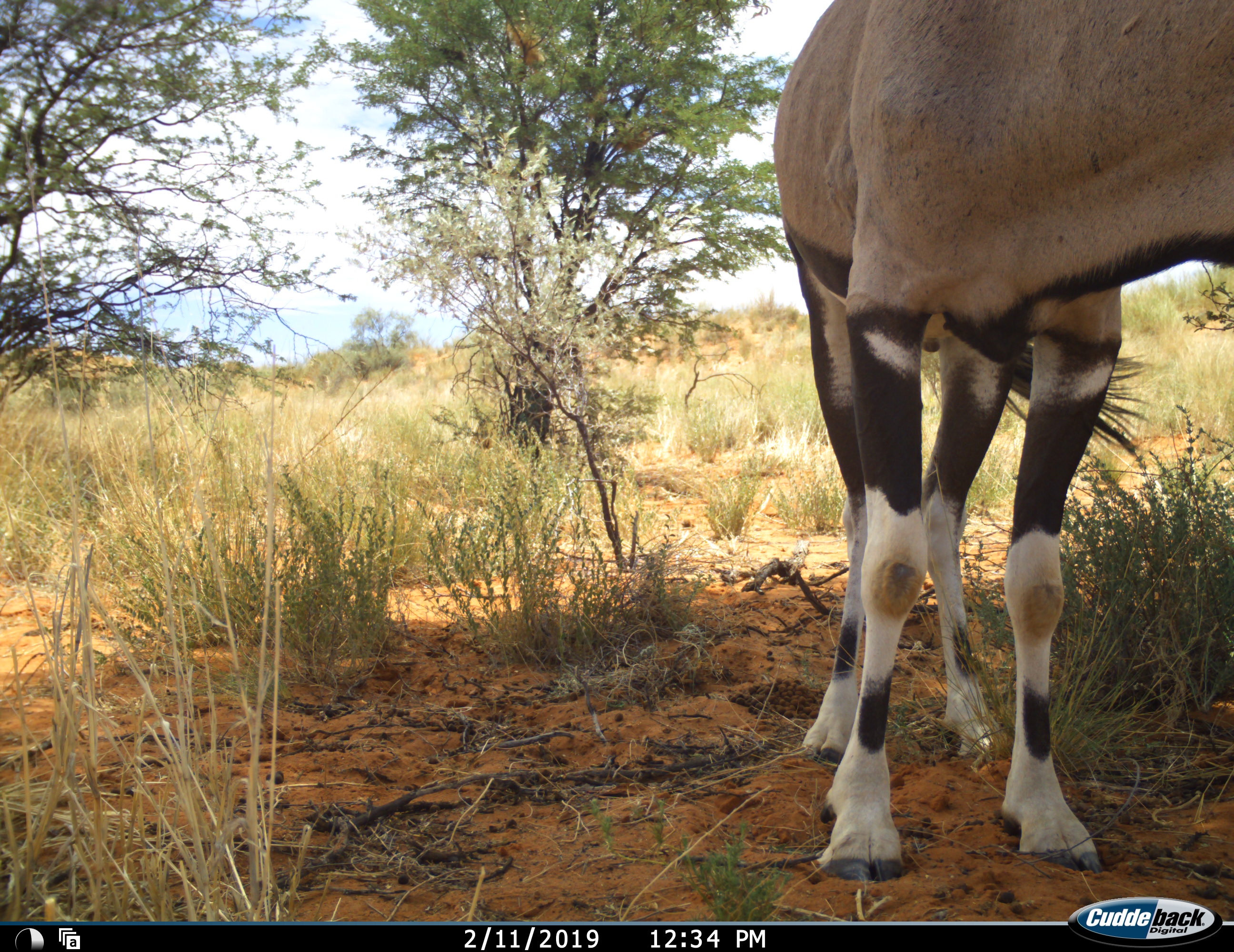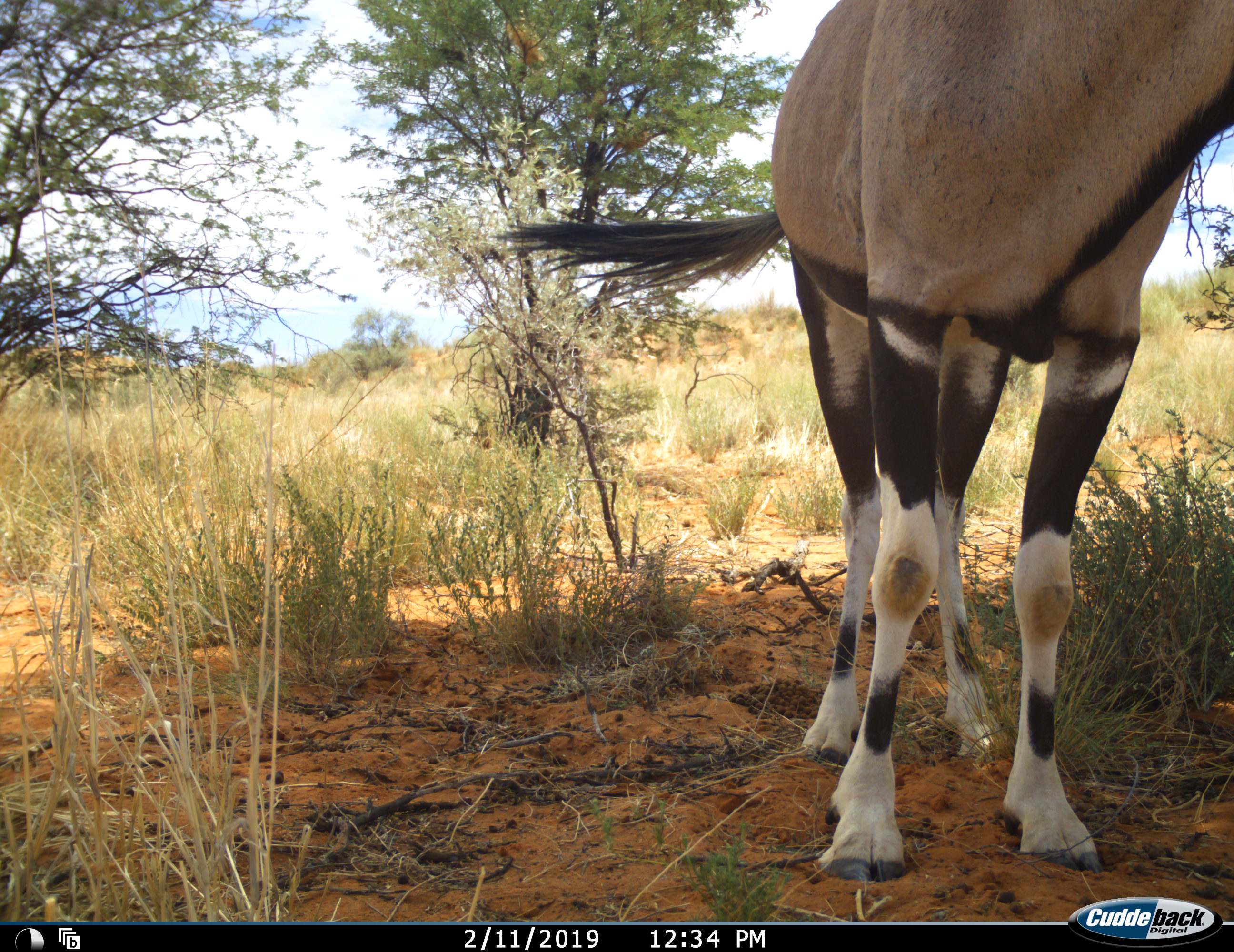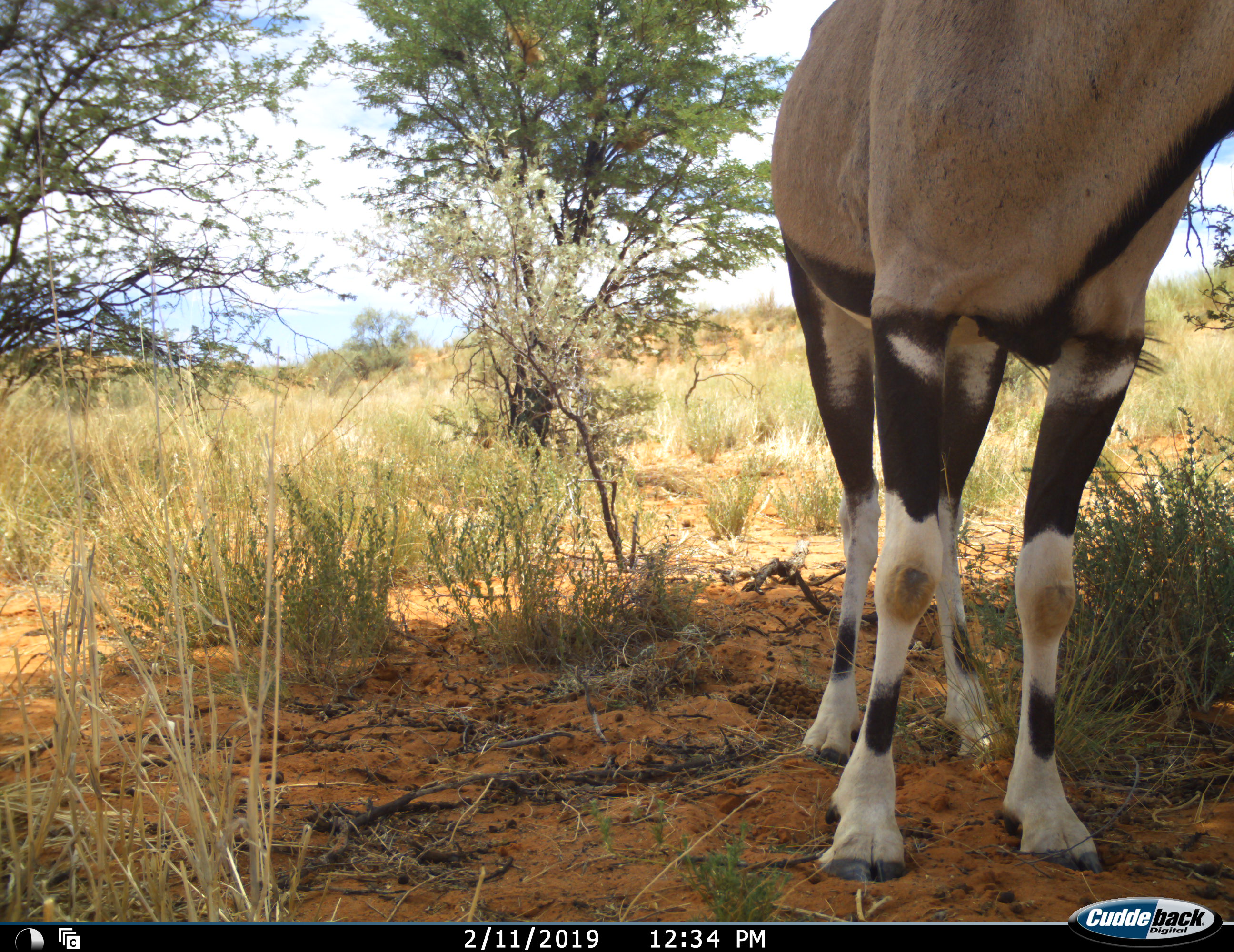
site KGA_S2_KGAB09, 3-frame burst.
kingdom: Animalia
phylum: Chordata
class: Mammalia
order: Artiodactyla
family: Bovidae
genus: Oryx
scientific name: Oryx gazella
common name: gemsbok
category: oryx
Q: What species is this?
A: Oryx (gemsbok) (Oryx gazella).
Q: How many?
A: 1.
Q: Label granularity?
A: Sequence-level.